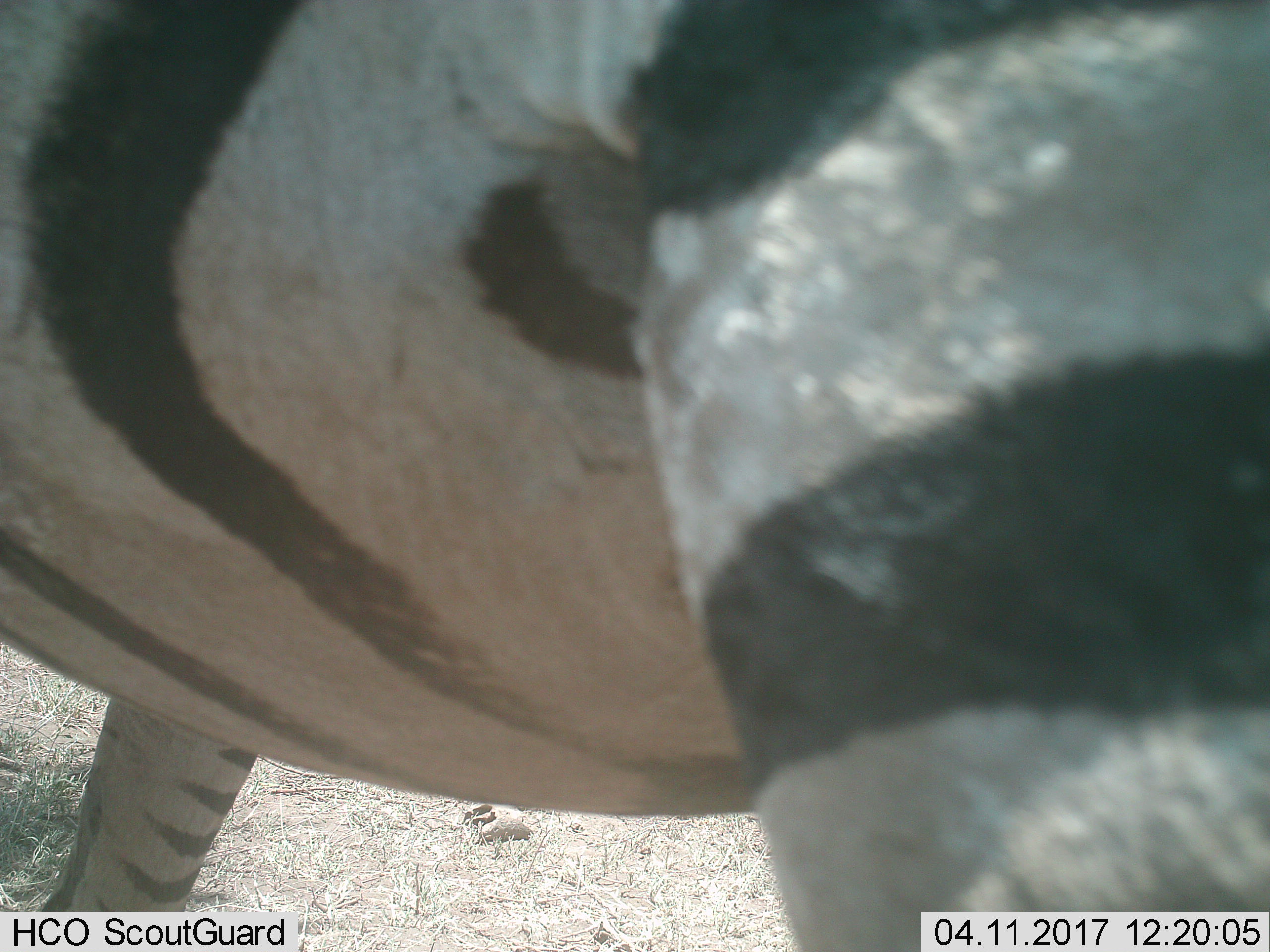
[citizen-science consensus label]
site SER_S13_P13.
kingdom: Animalia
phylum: Chordata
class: Mammalia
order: Perissodactyla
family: Equidae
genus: Equus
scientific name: Equus quagga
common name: plains zebra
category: zebraplains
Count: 1.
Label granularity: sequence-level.